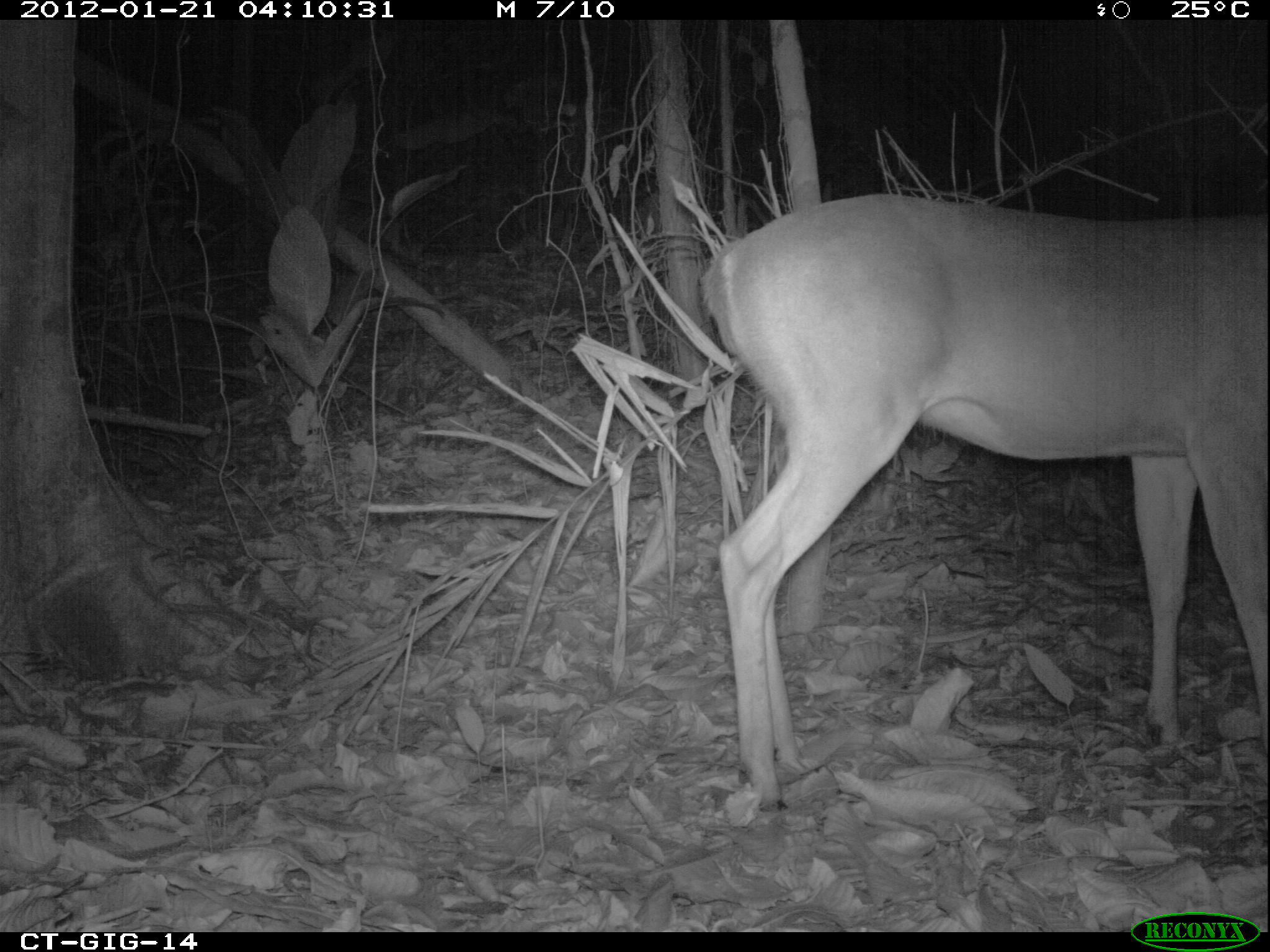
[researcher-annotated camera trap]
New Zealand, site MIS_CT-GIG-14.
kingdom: Animalia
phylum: Chordata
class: Mammalia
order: Artiodactyla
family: Cervidae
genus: Odocoileus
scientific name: Odocoileus virginianus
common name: white-tailed deer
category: white tailed deer